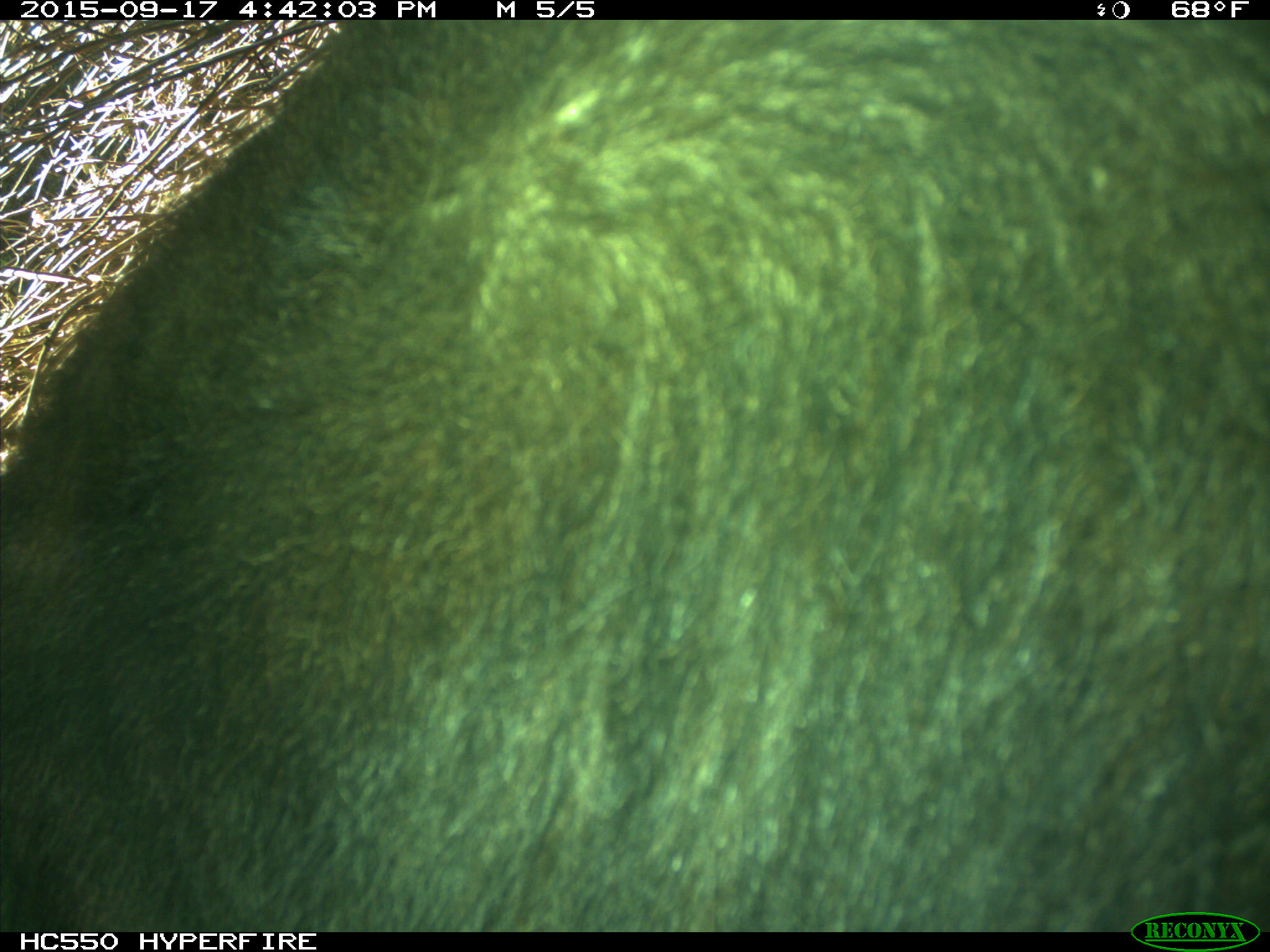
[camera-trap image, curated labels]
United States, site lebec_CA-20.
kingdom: Animalia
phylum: Chordata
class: Mammalia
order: Carnivora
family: Ursidae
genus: Ursus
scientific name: Ursus americanus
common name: american black bear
Ursus americanus (american black bear).